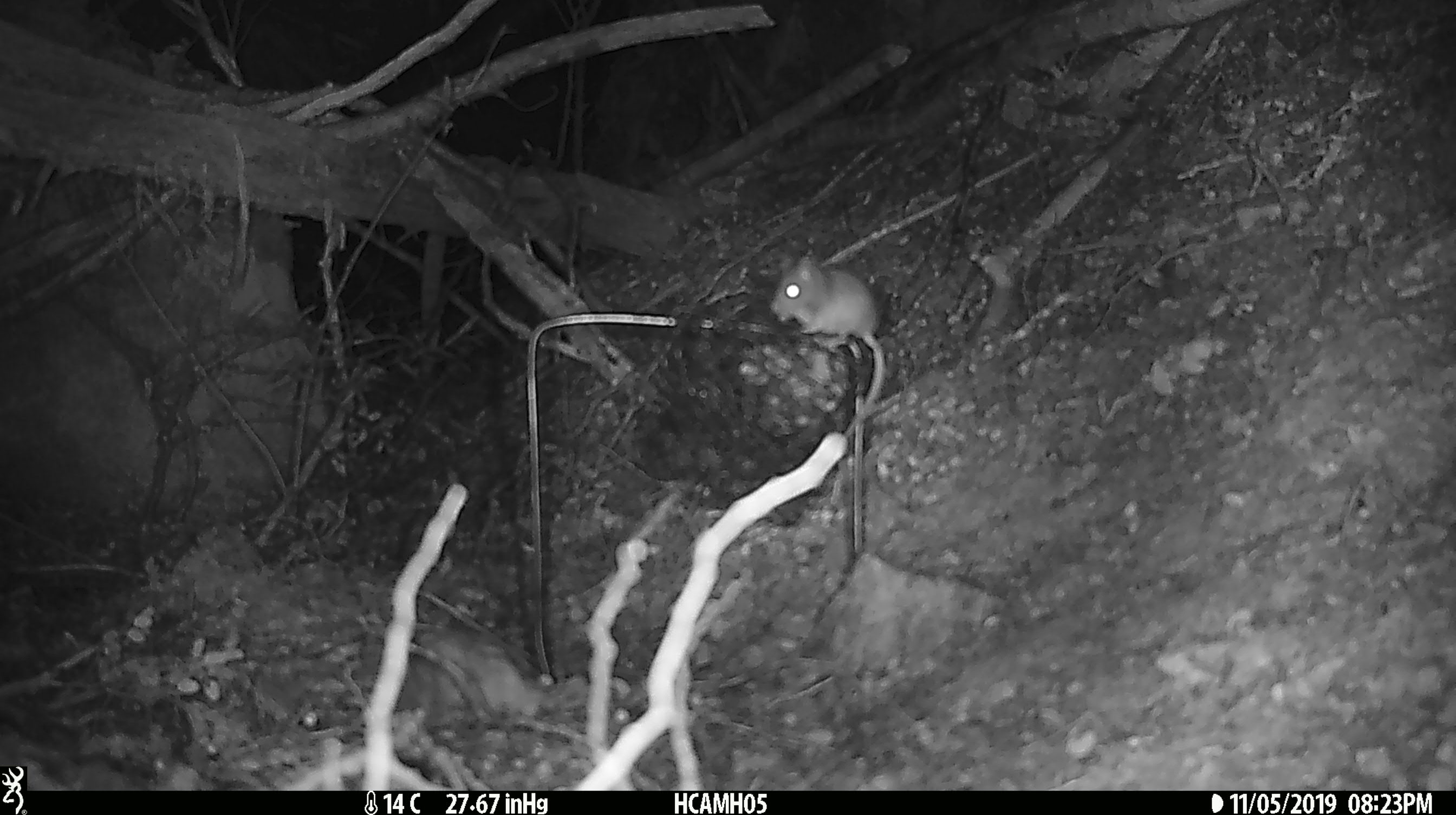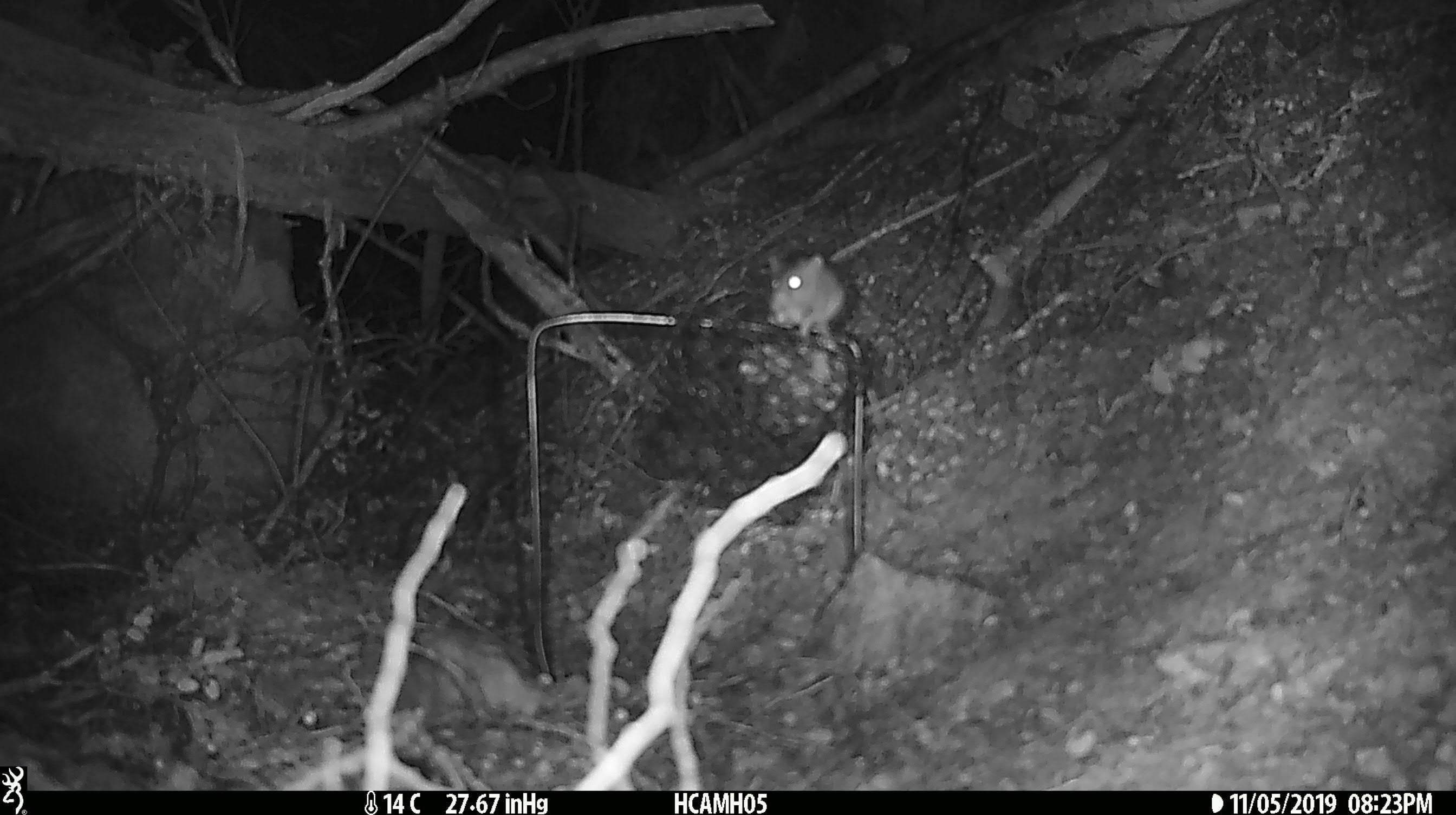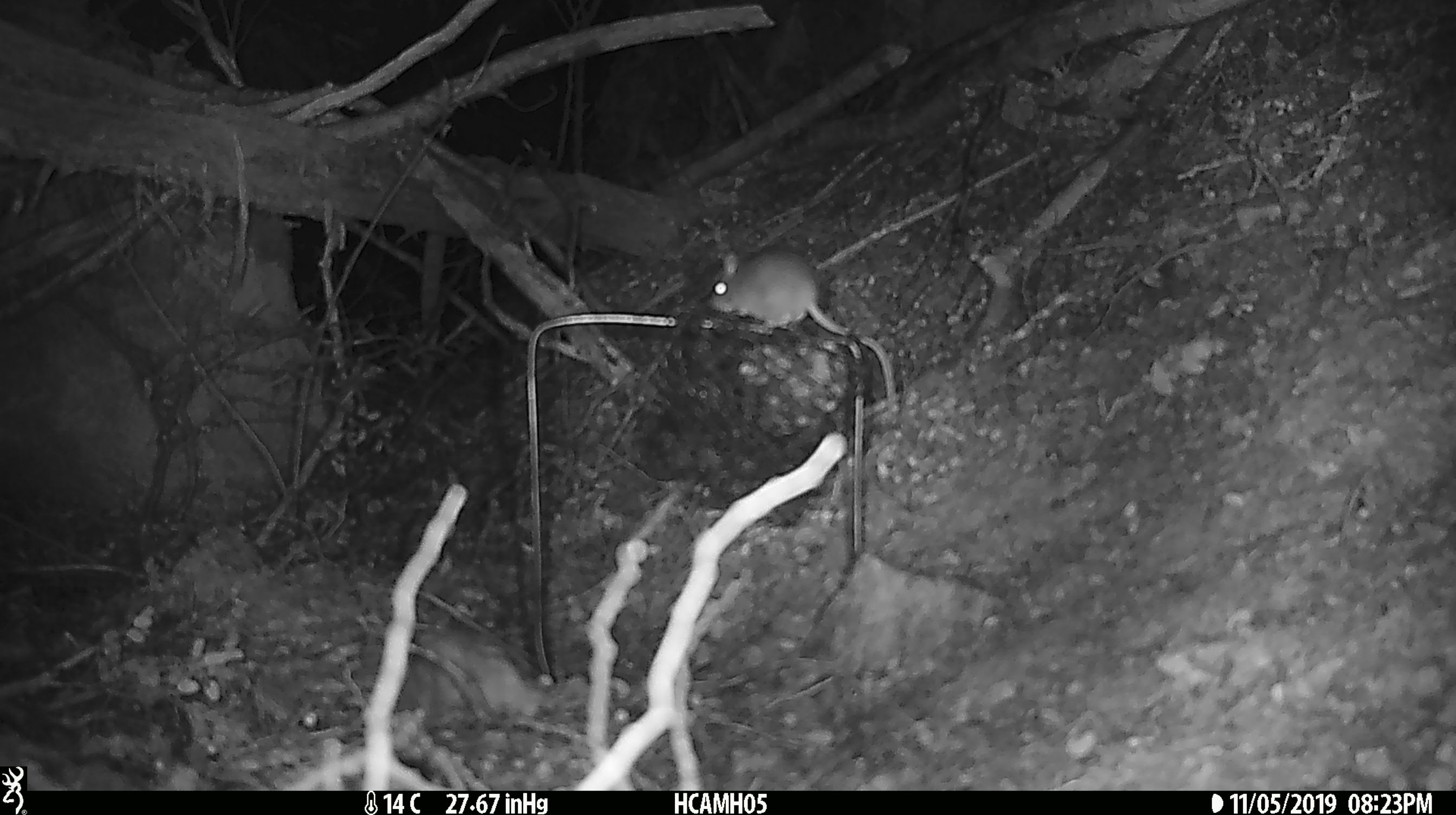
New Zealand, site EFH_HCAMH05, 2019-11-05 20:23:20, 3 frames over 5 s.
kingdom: Animalia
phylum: Chordata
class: Mammalia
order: Rodentia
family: Muridae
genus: Mus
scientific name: Mus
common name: mouse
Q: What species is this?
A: Mouse (Mus).